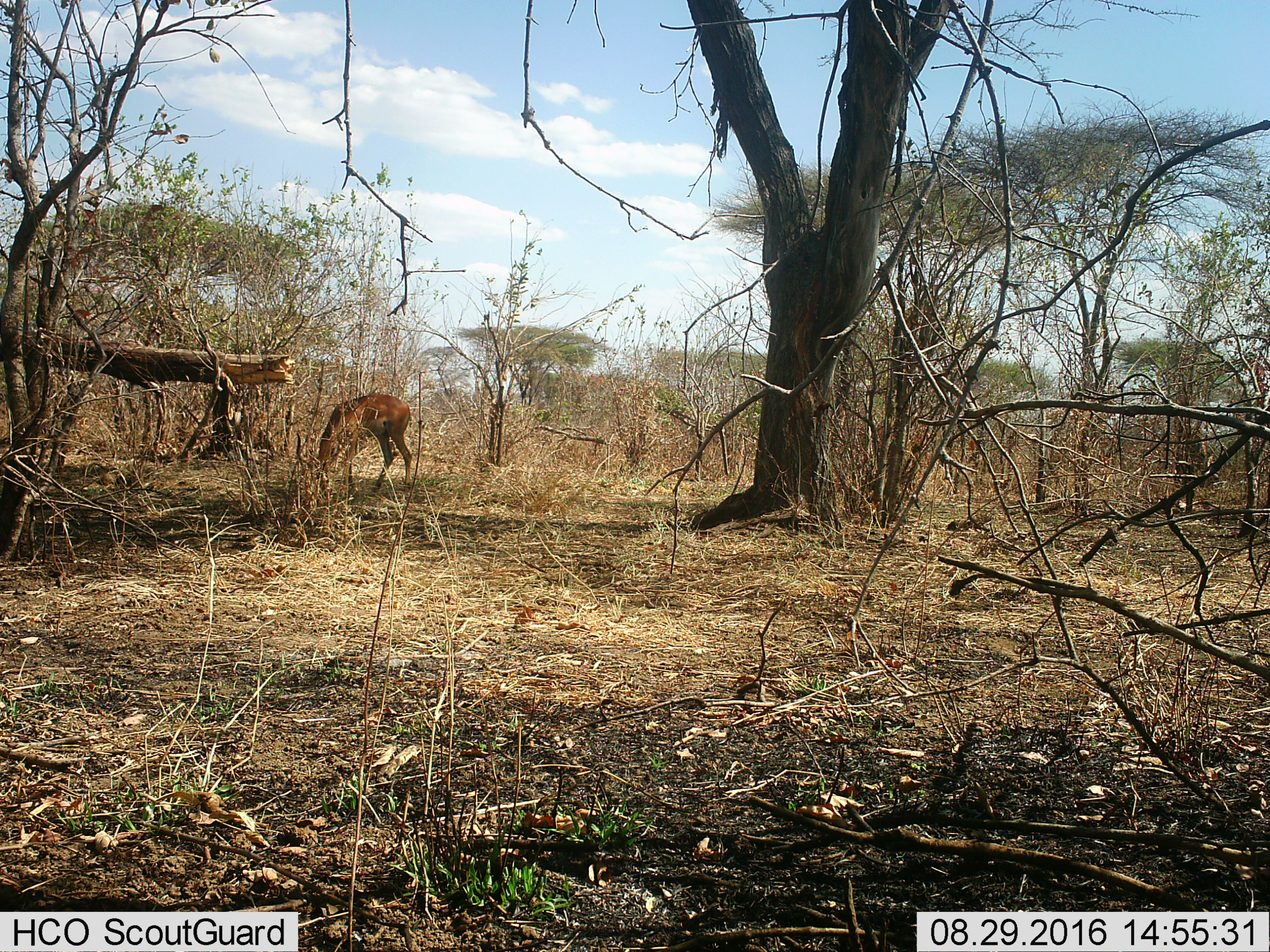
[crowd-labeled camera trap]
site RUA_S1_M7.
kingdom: Animalia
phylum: Chordata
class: Mammalia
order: Artiodactyla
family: Bovidae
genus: Aepyceros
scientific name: Aepyceros melampus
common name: impala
Impala (Aepyceros melampus), count 1. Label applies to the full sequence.